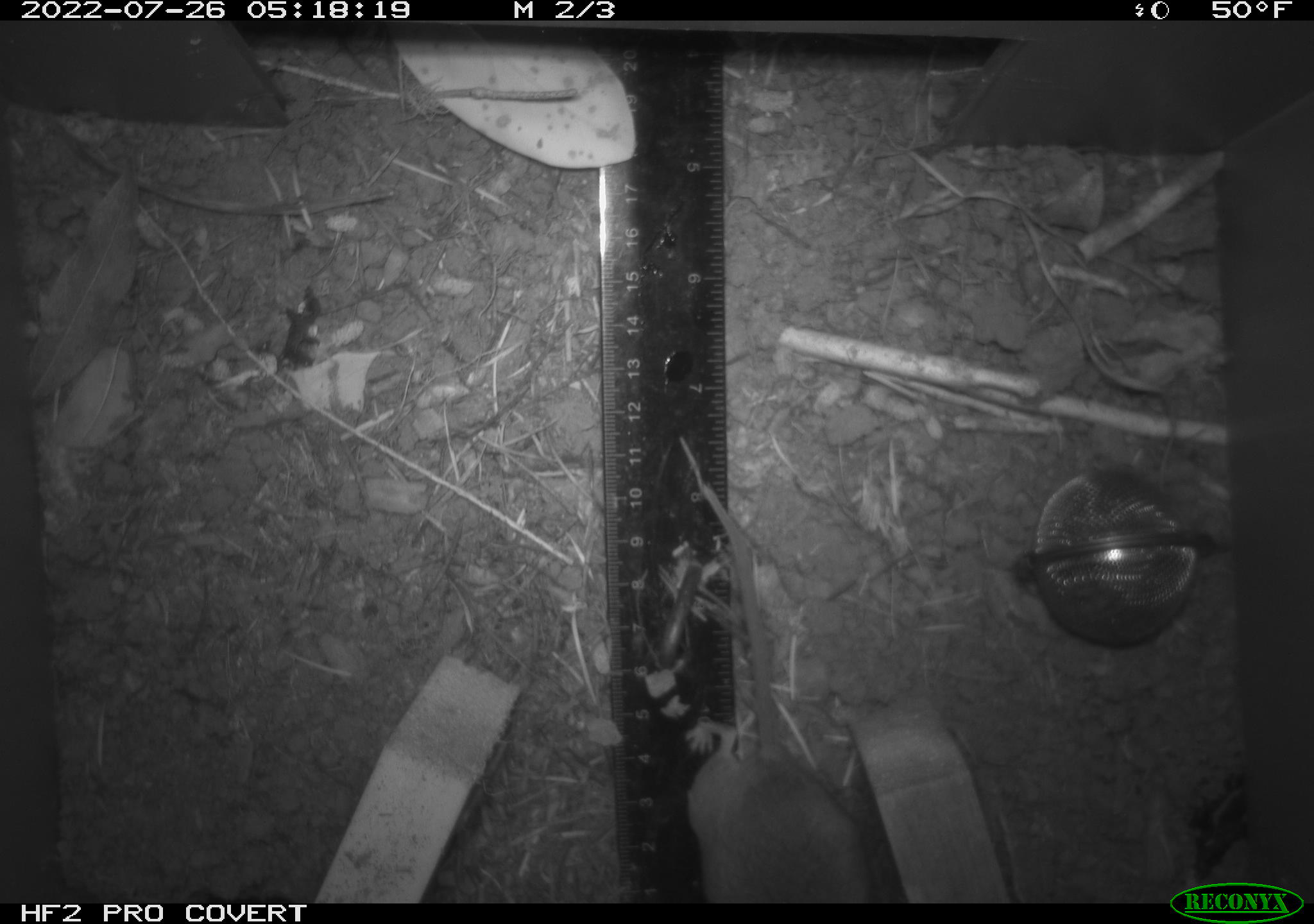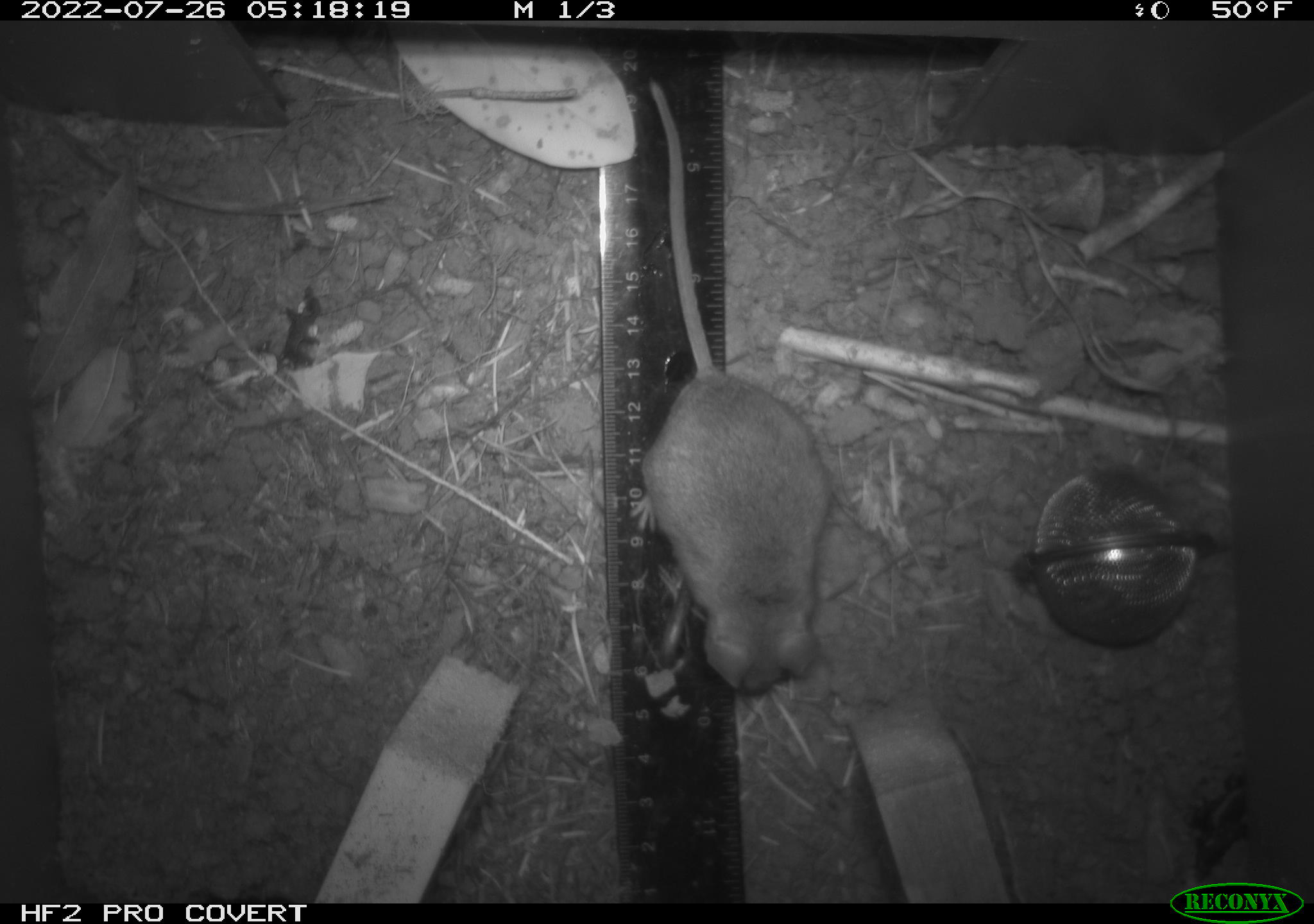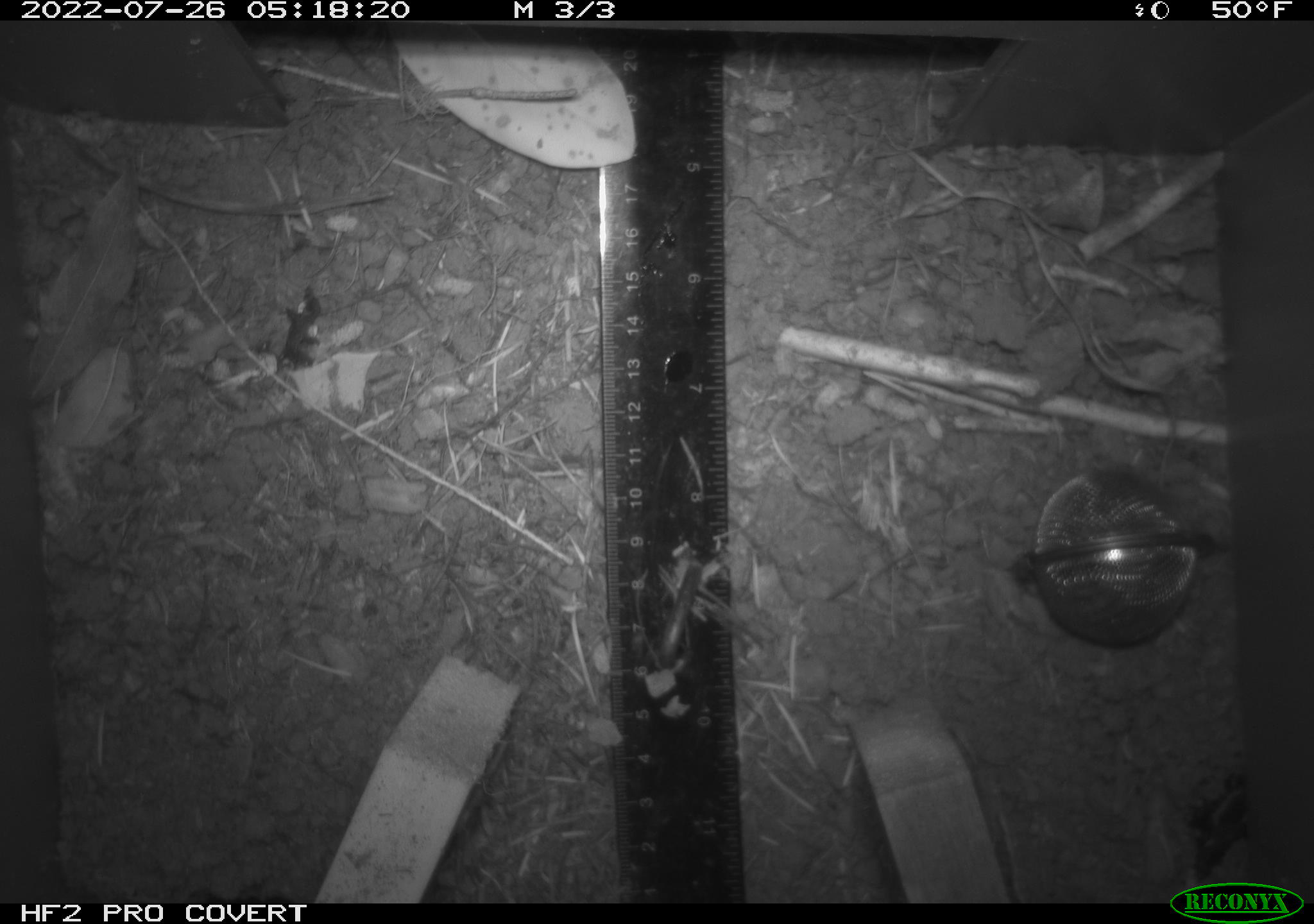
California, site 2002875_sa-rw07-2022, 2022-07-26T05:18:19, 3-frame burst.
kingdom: Animalia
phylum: Chordata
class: Mammalia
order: Rodentia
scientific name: Rodentia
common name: mouse species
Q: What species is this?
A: Mouse species (Rodentia).